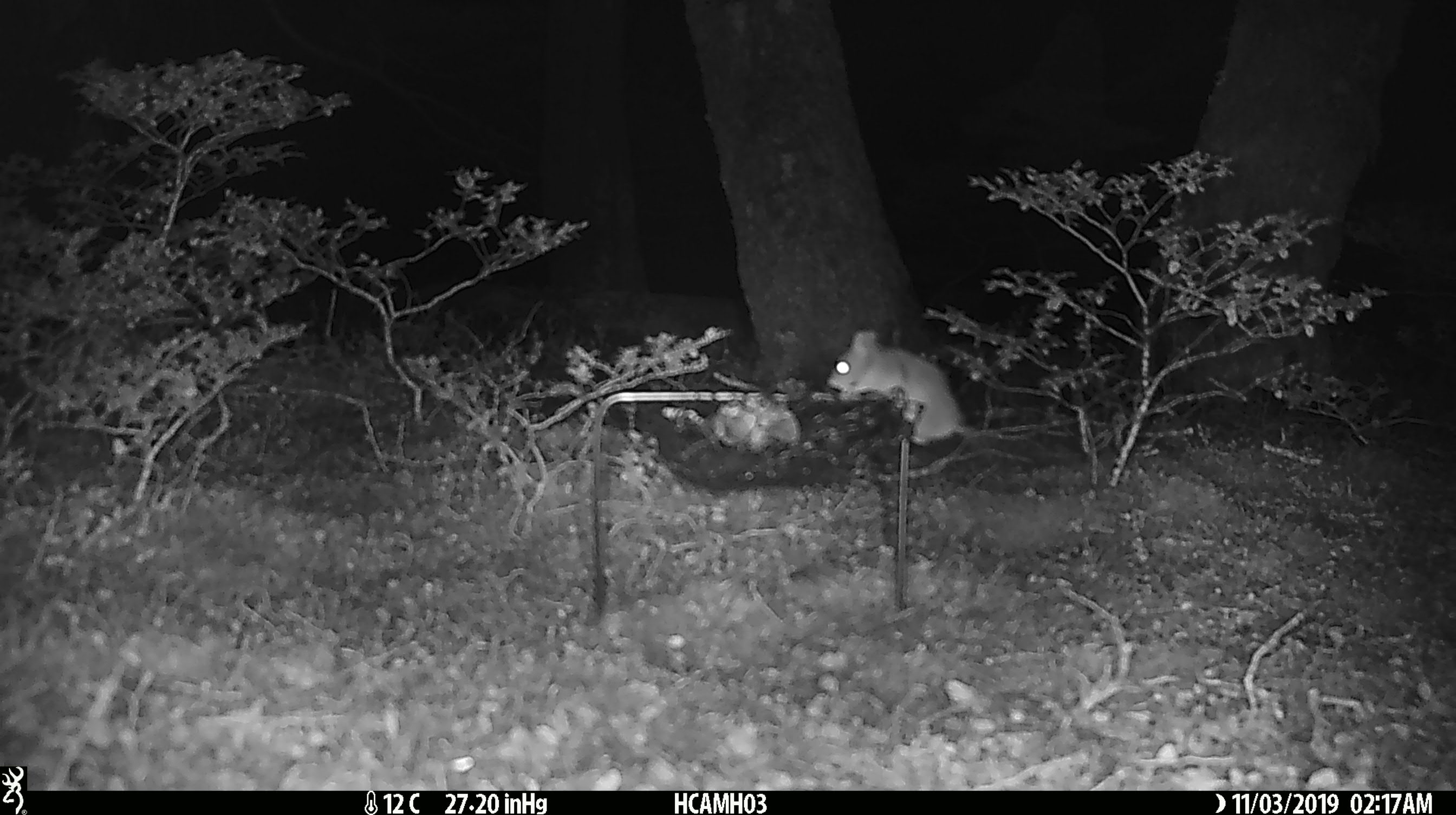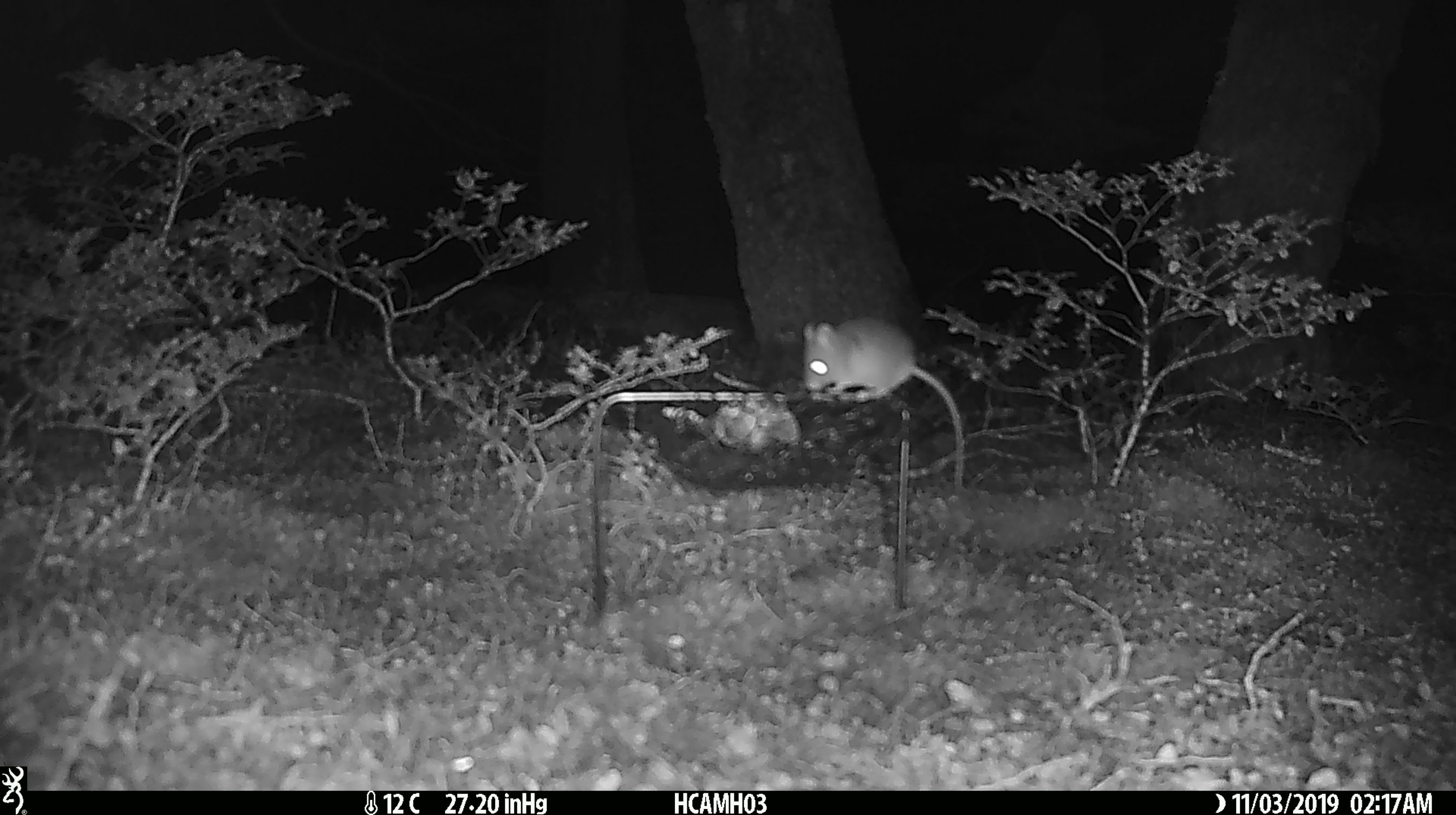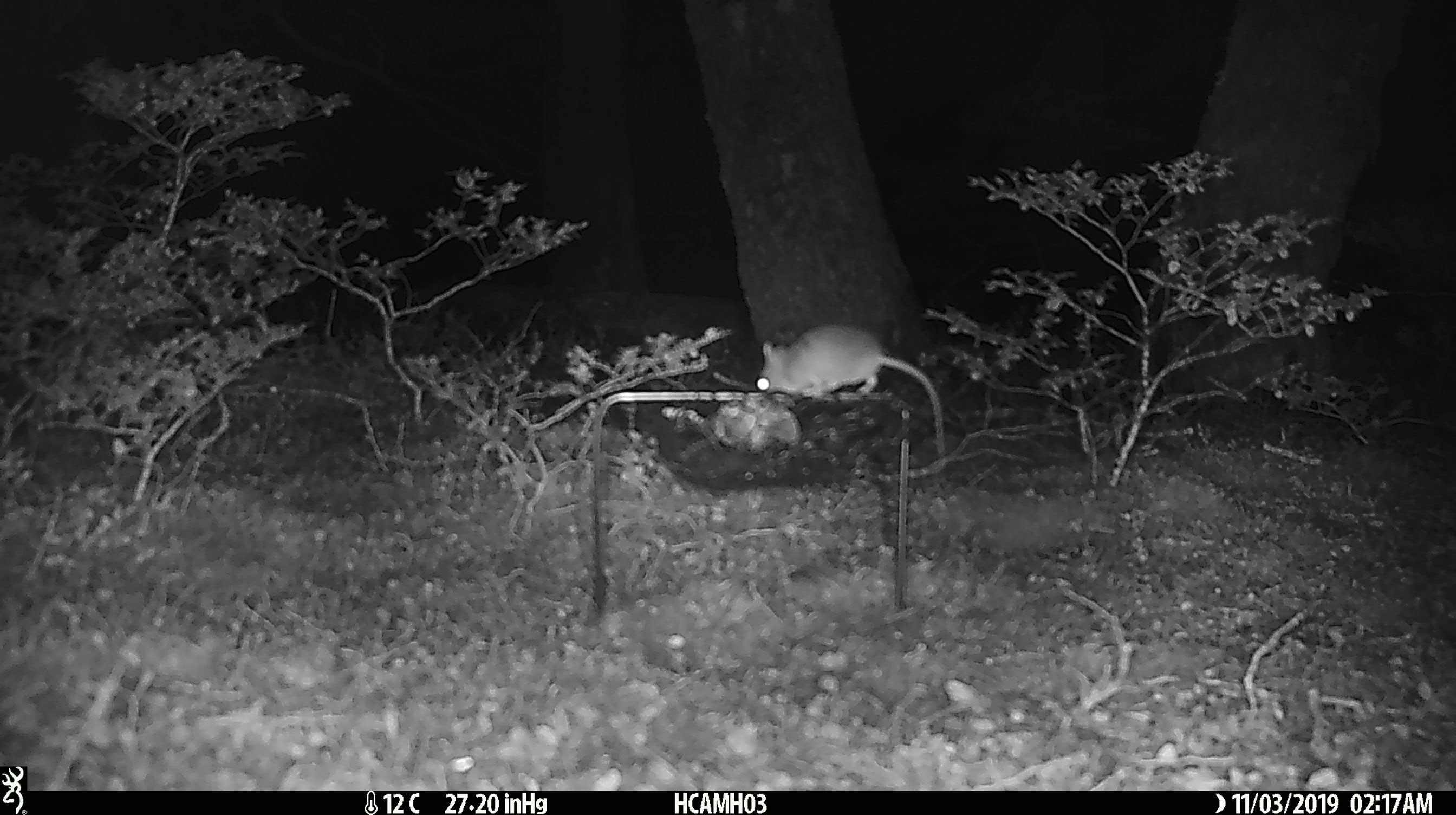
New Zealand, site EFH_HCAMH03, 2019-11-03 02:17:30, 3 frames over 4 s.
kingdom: Animalia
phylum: Chordata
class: Mammalia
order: Rodentia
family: Muridae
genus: Mus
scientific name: Mus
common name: mouse